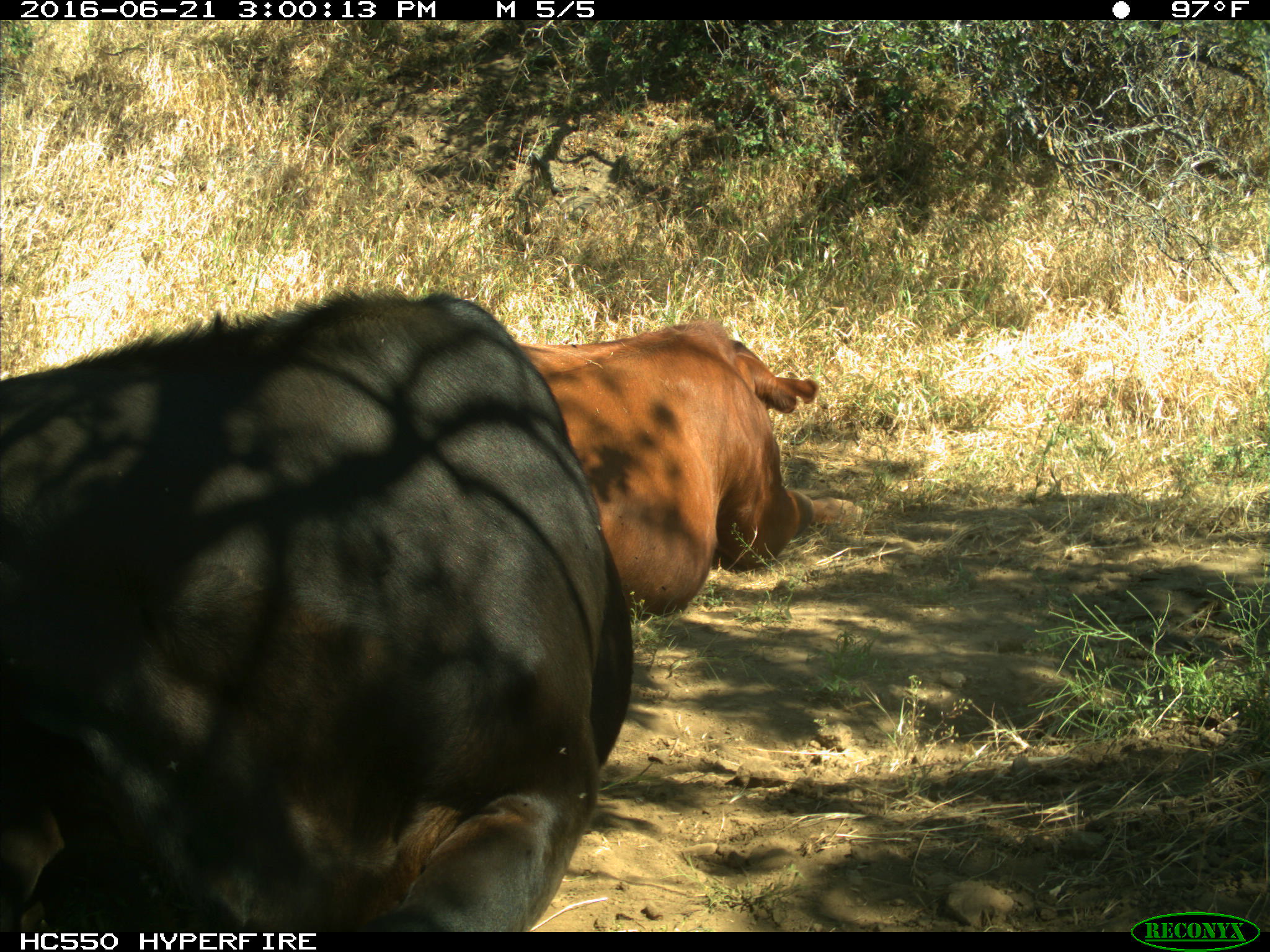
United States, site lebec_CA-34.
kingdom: Animalia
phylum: Chordata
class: Mammalia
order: Artiodactyla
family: Bovidae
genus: Bos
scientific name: Bos taurus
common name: domestic cow